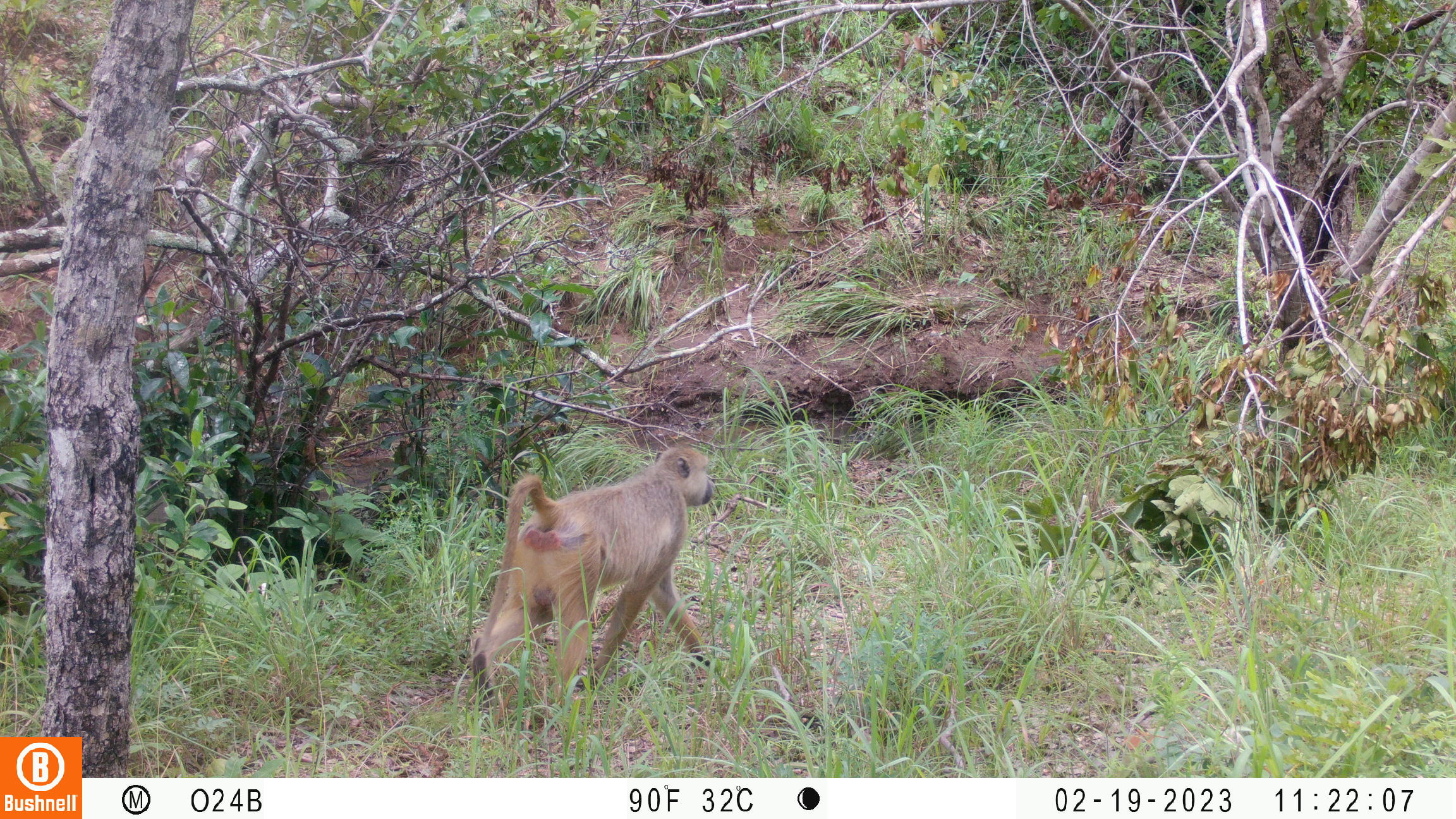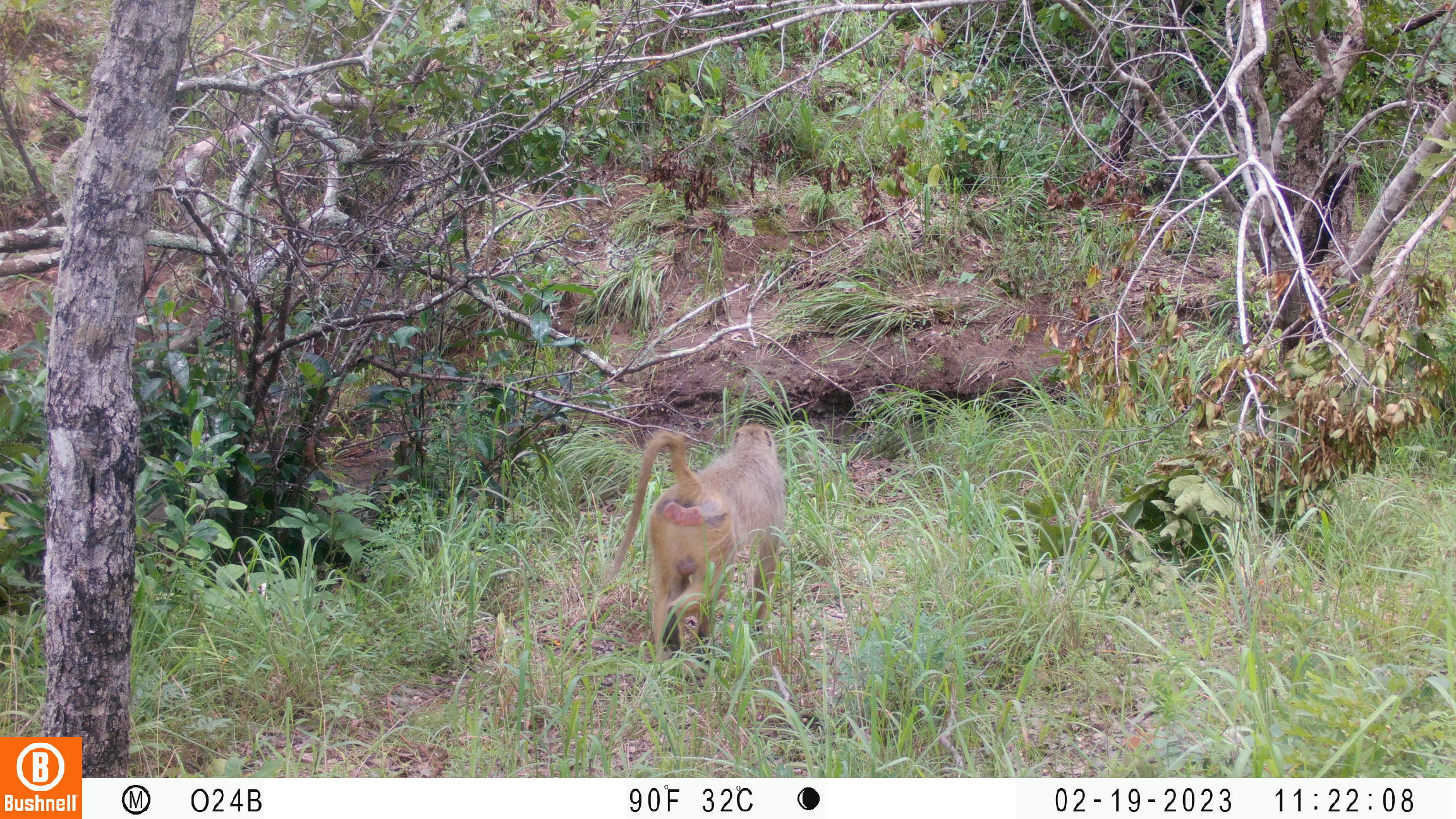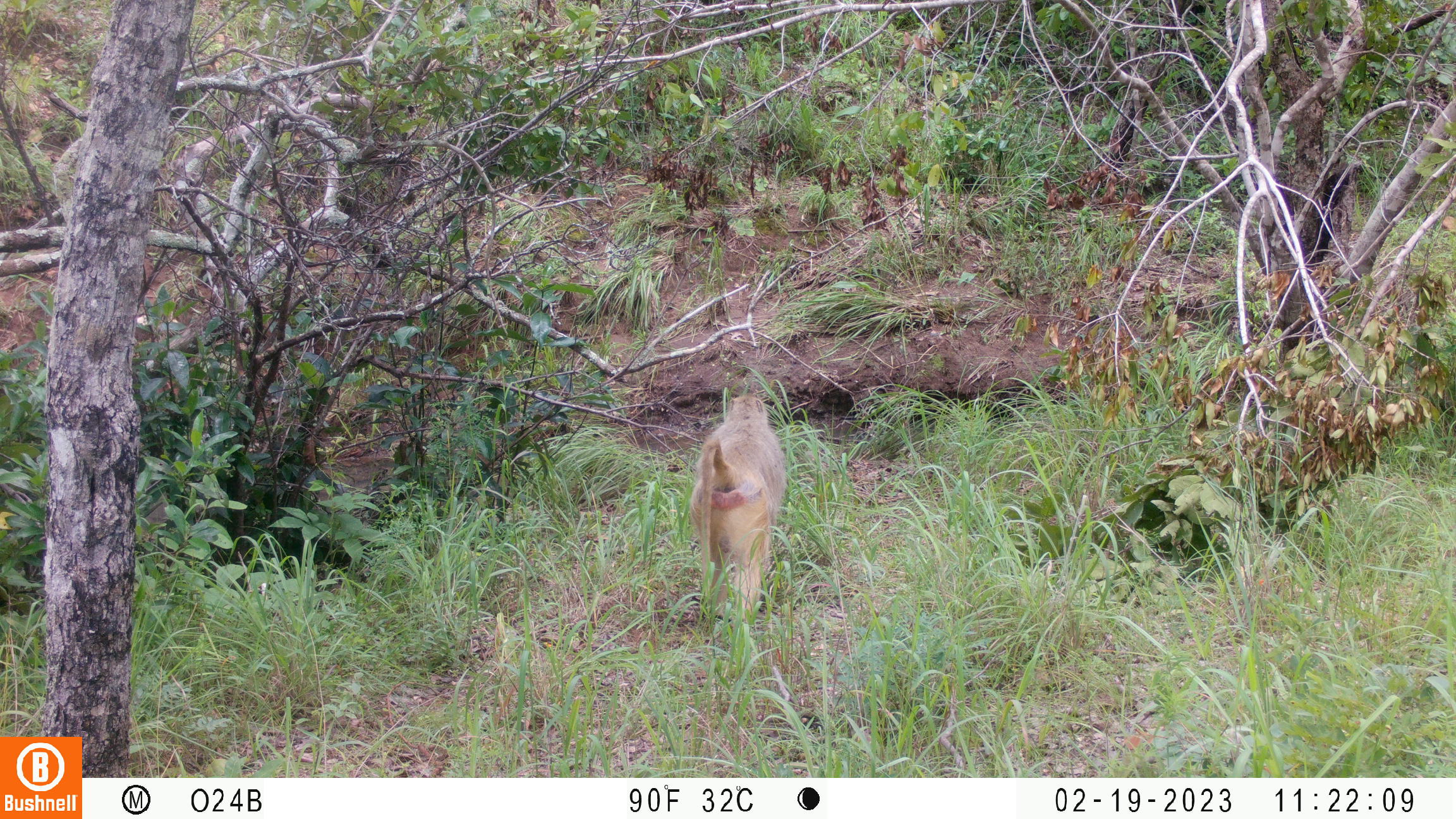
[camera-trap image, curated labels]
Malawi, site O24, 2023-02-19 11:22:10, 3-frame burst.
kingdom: Animalia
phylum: Chordata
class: Mammalia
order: Primates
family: Cercopithecidae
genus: Papio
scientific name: Papio cynocephalus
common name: yellow baboon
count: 1